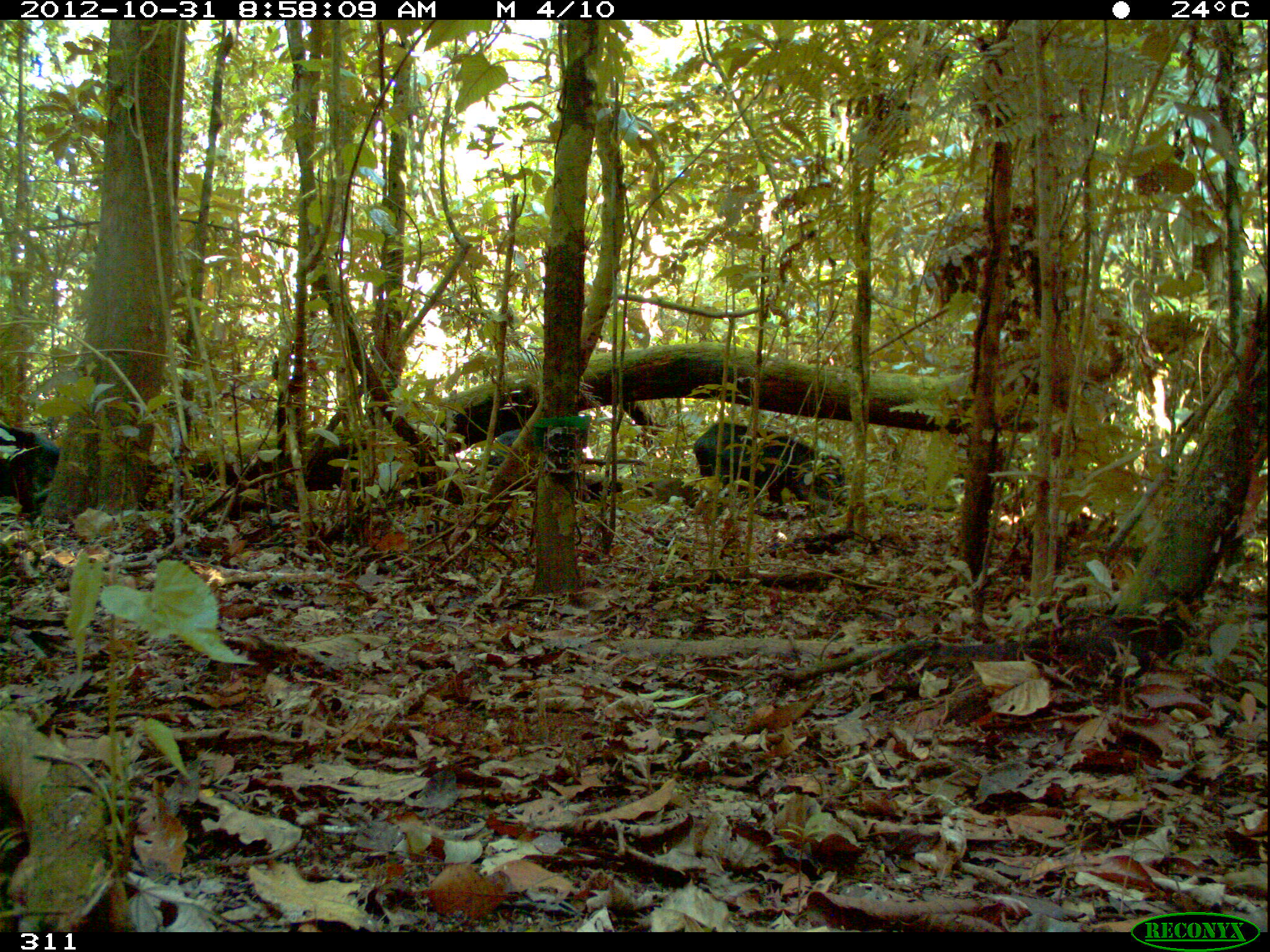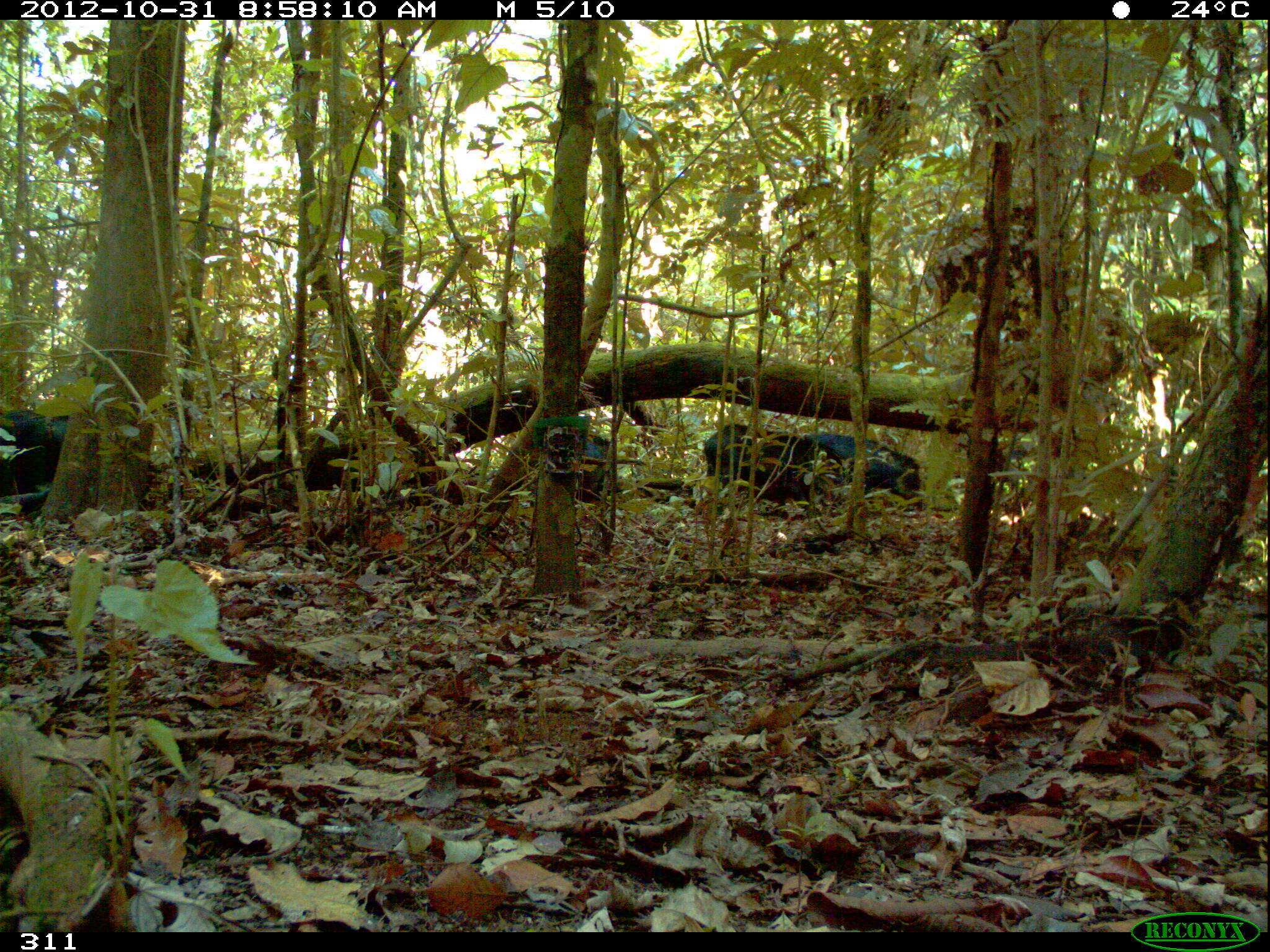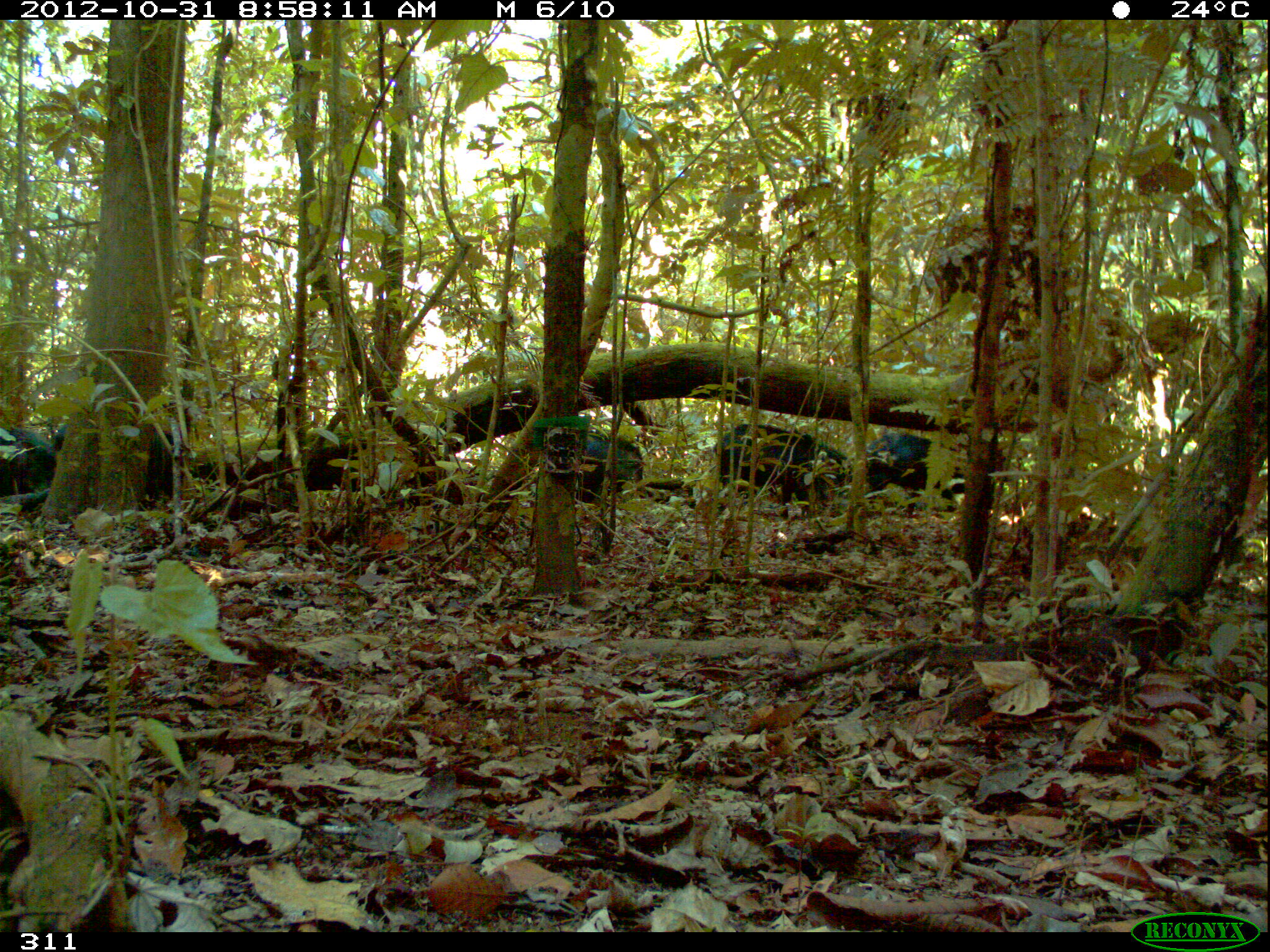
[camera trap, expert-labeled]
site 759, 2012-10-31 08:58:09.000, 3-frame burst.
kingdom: Animalia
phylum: Chordata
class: Mammalia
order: Artiodactyla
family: Tayassuidae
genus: Tayassu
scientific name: Tayassu pecari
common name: white-lipped peccary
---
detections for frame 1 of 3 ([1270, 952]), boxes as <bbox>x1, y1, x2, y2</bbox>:
tayassu pecari: <bbox>689, 421, 847, 520</bbox>; <bbox>0, 426, 61, 524</bbox>; <bbox>493, 429, 520, 460</bbox>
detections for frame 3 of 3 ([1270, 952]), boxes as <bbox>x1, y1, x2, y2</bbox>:
tayassu pecari: <bbox>713, 423, 854, 520</bbox>; <bbox>867, 432, 1009, 518</bbox>; <bbox>52, 423, 193, 492</bbox>; <bbox>582, 432, 647, 502</bbox>; <bbox>1, 429, 55, 494</bbox>